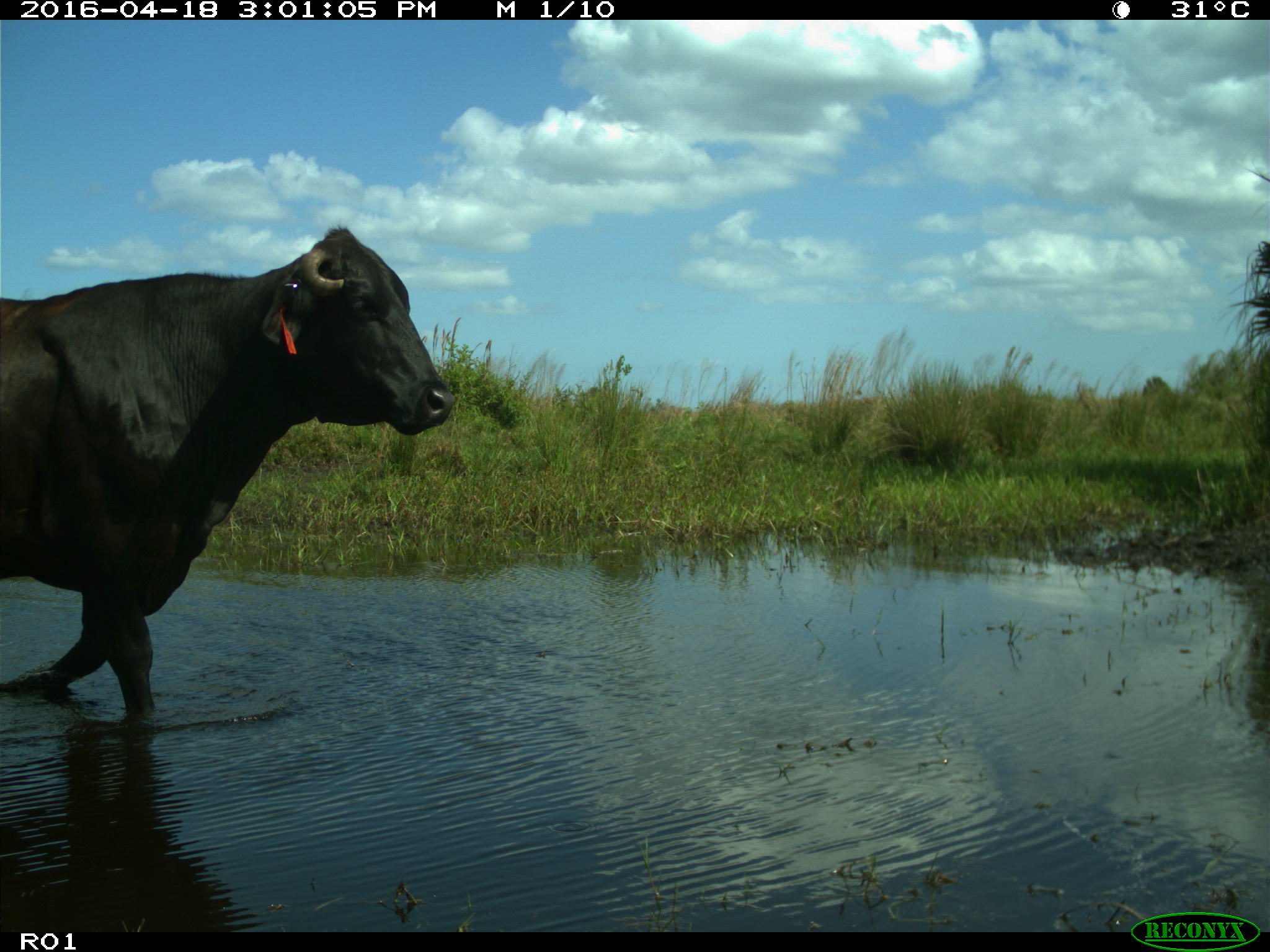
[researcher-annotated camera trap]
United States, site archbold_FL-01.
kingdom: Animalia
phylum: Chordata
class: Mammalia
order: Artiodactyla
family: Bovidae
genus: Bos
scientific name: Bos taurus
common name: domestic cow